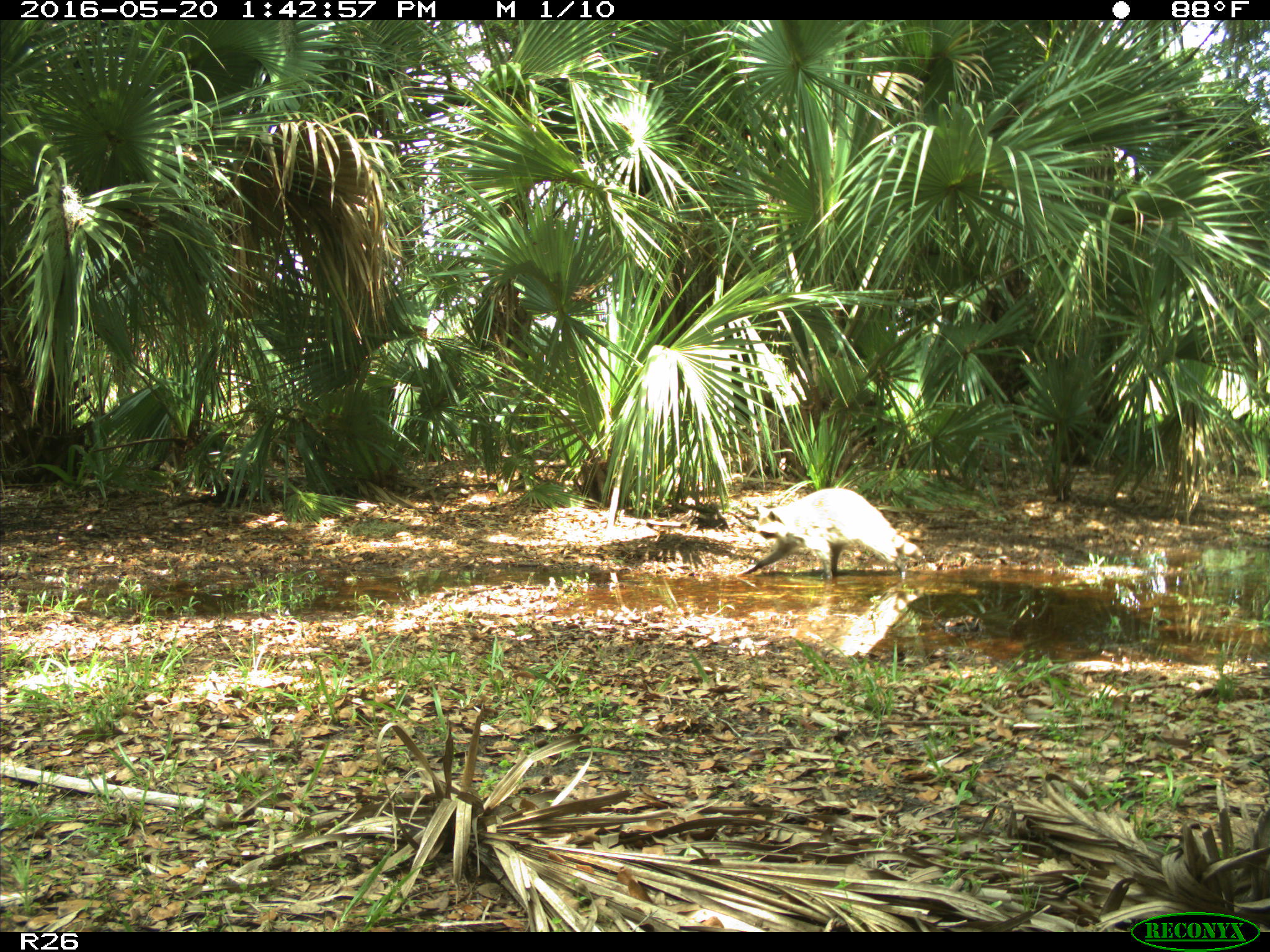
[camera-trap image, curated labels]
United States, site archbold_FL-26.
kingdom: Animalia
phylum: Chordata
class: Mammalia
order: Carnivora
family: Procyonidae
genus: Procyon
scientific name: Procyon lotor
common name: common raccoon